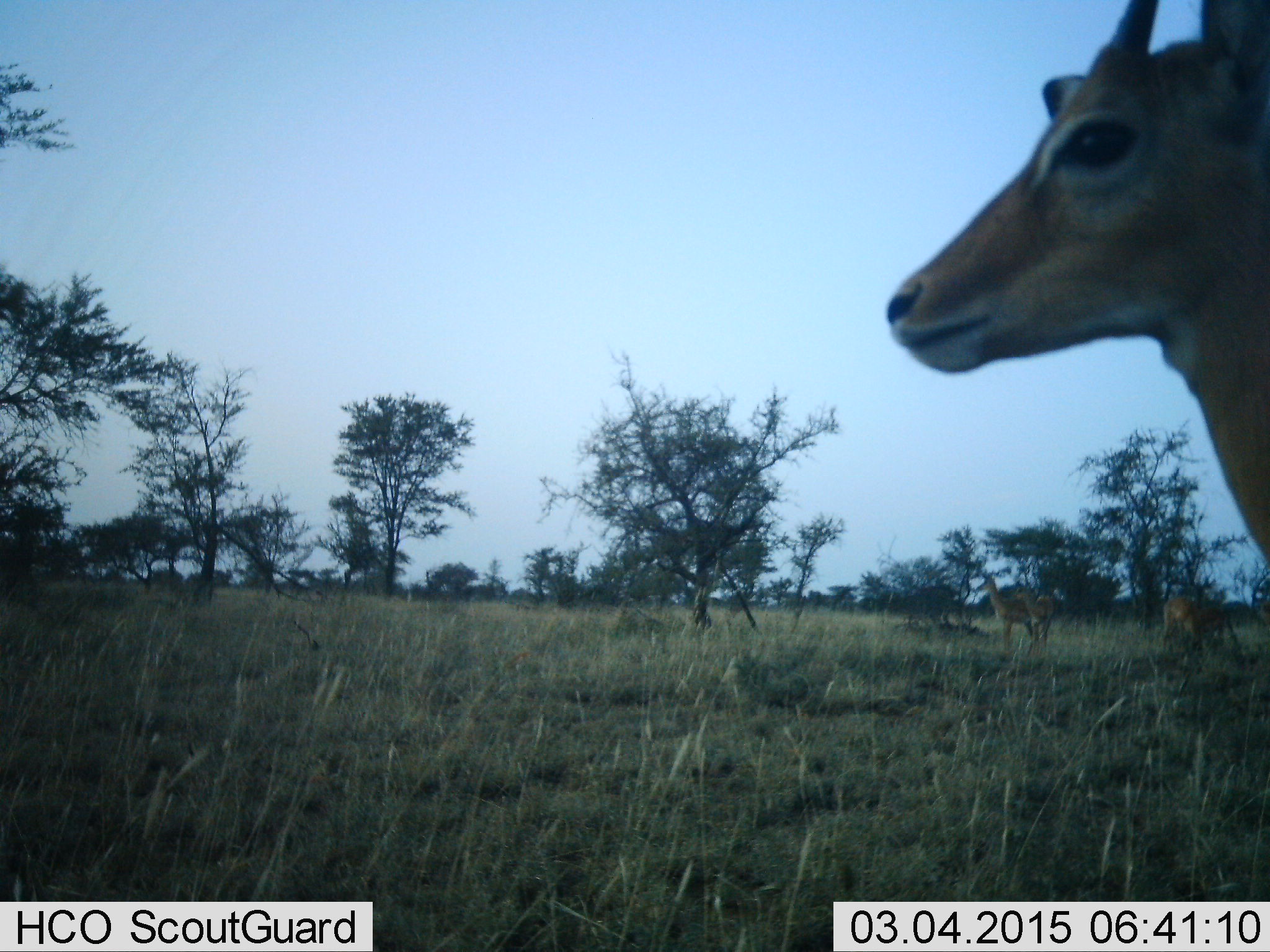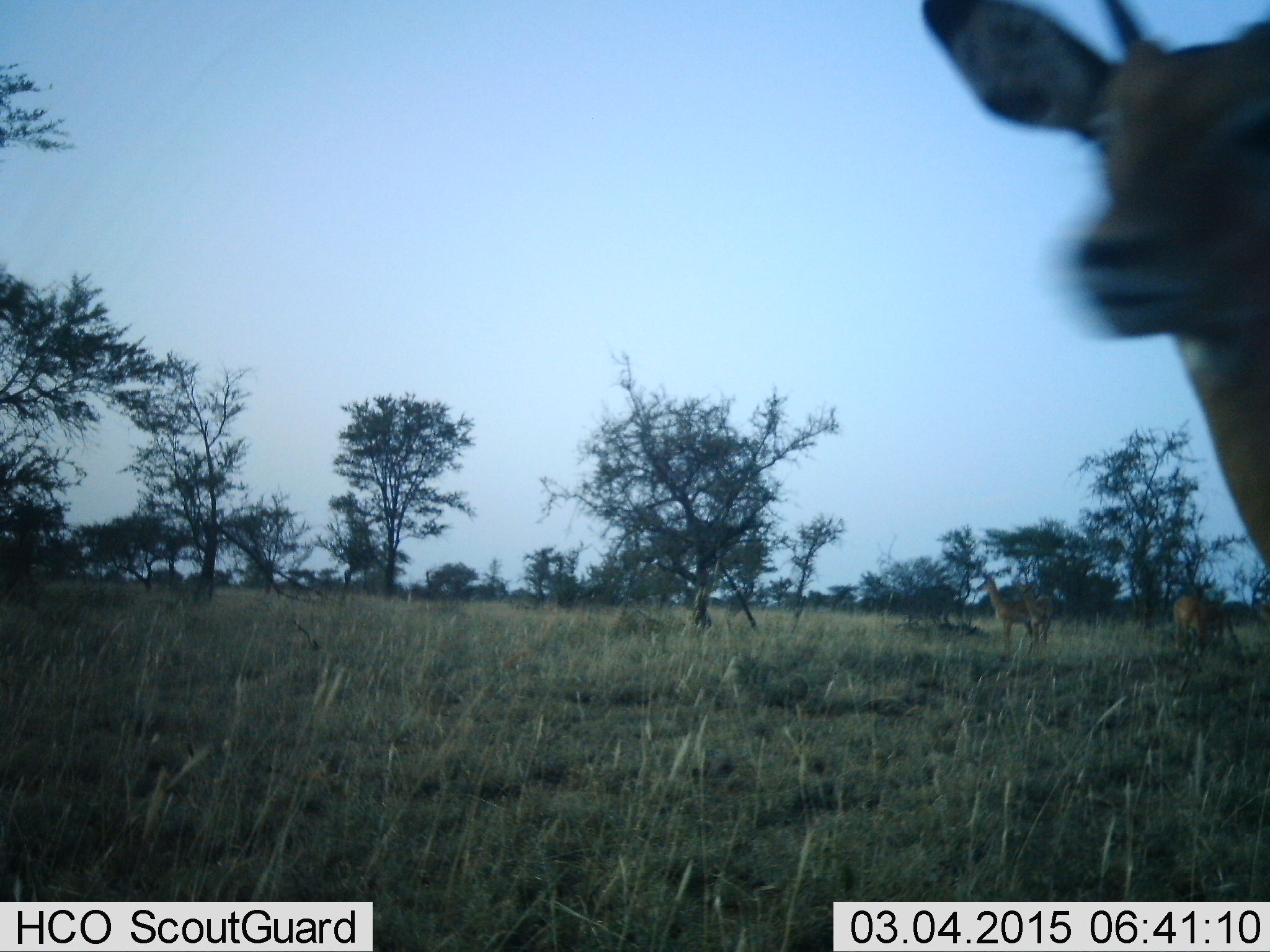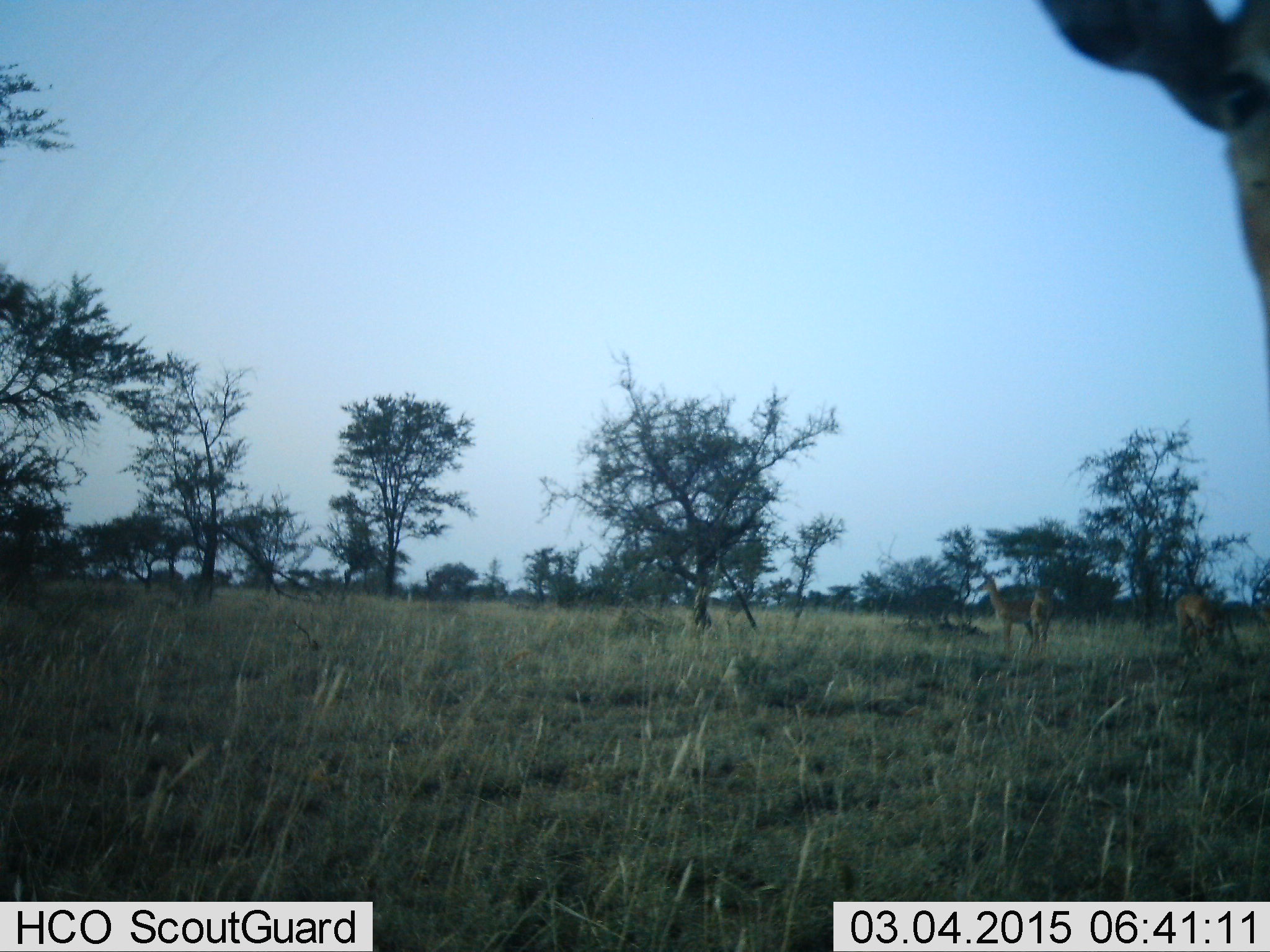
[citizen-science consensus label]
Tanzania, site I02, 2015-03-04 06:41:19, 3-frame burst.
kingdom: Animalia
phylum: Chordata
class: Mammalia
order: Artiodactyla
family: Bovidae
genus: Aepyceros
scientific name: Aepyceros melampus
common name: impala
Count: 4.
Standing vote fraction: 90%.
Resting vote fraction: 0%.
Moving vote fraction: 20%.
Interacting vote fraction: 10%.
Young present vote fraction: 0%.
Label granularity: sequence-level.